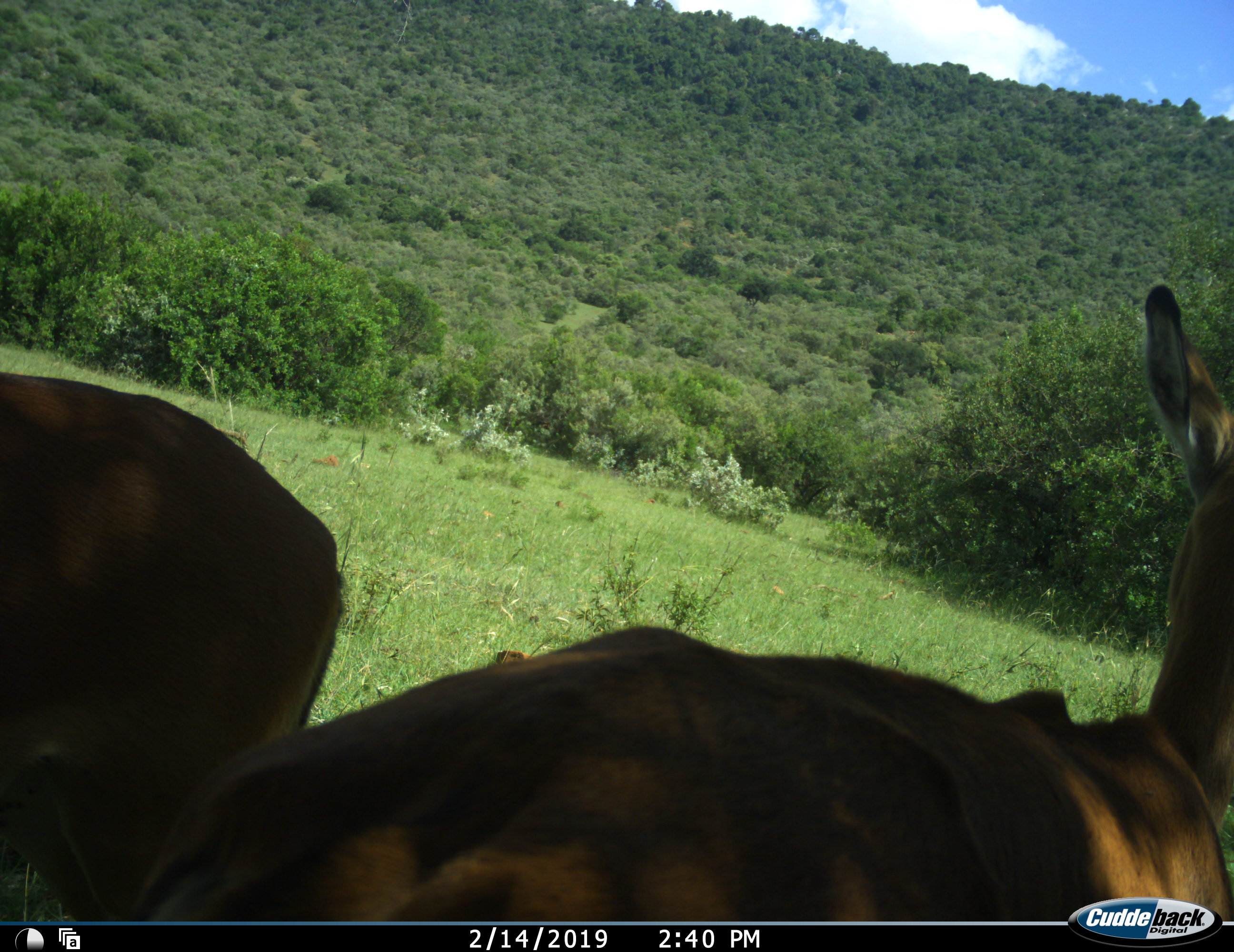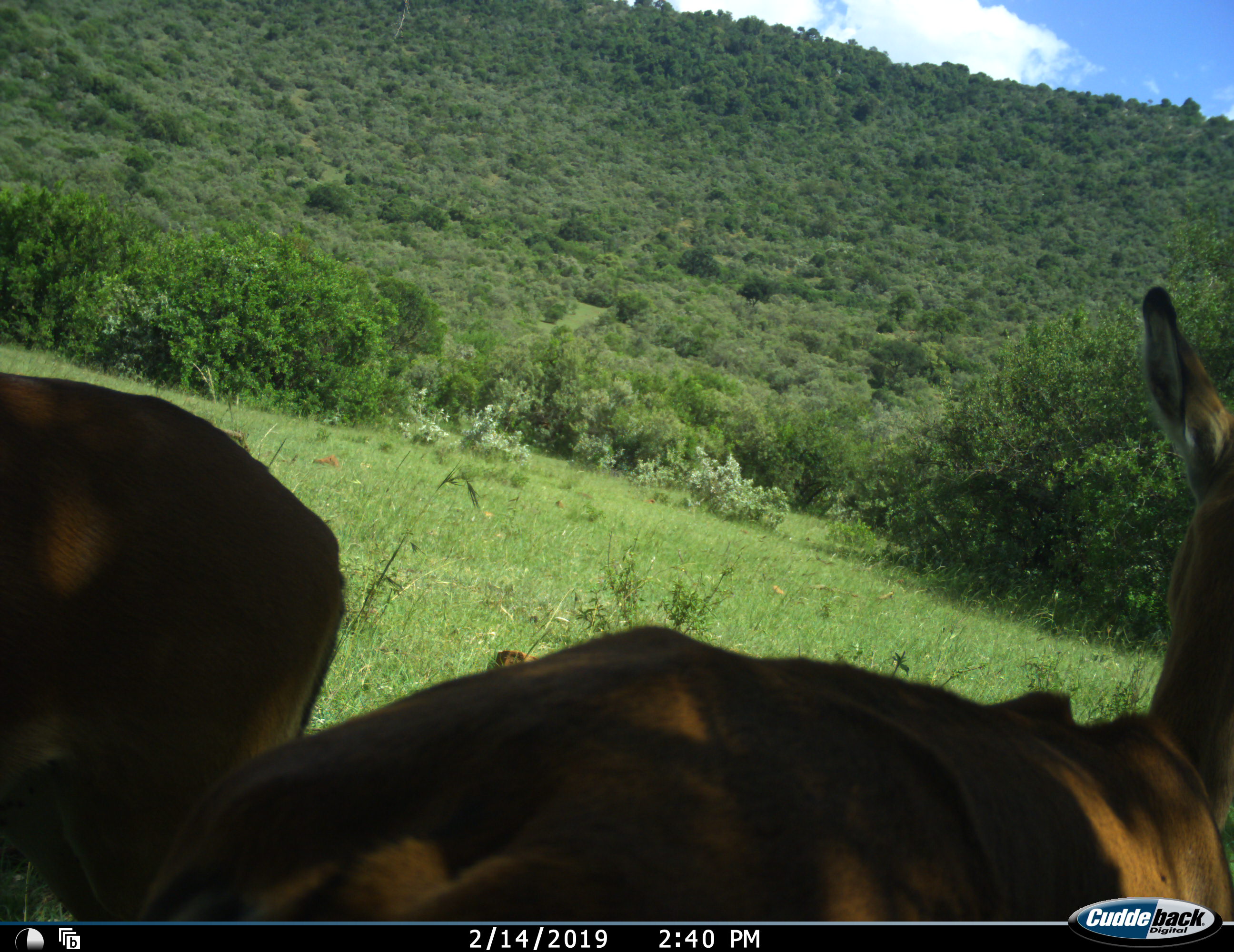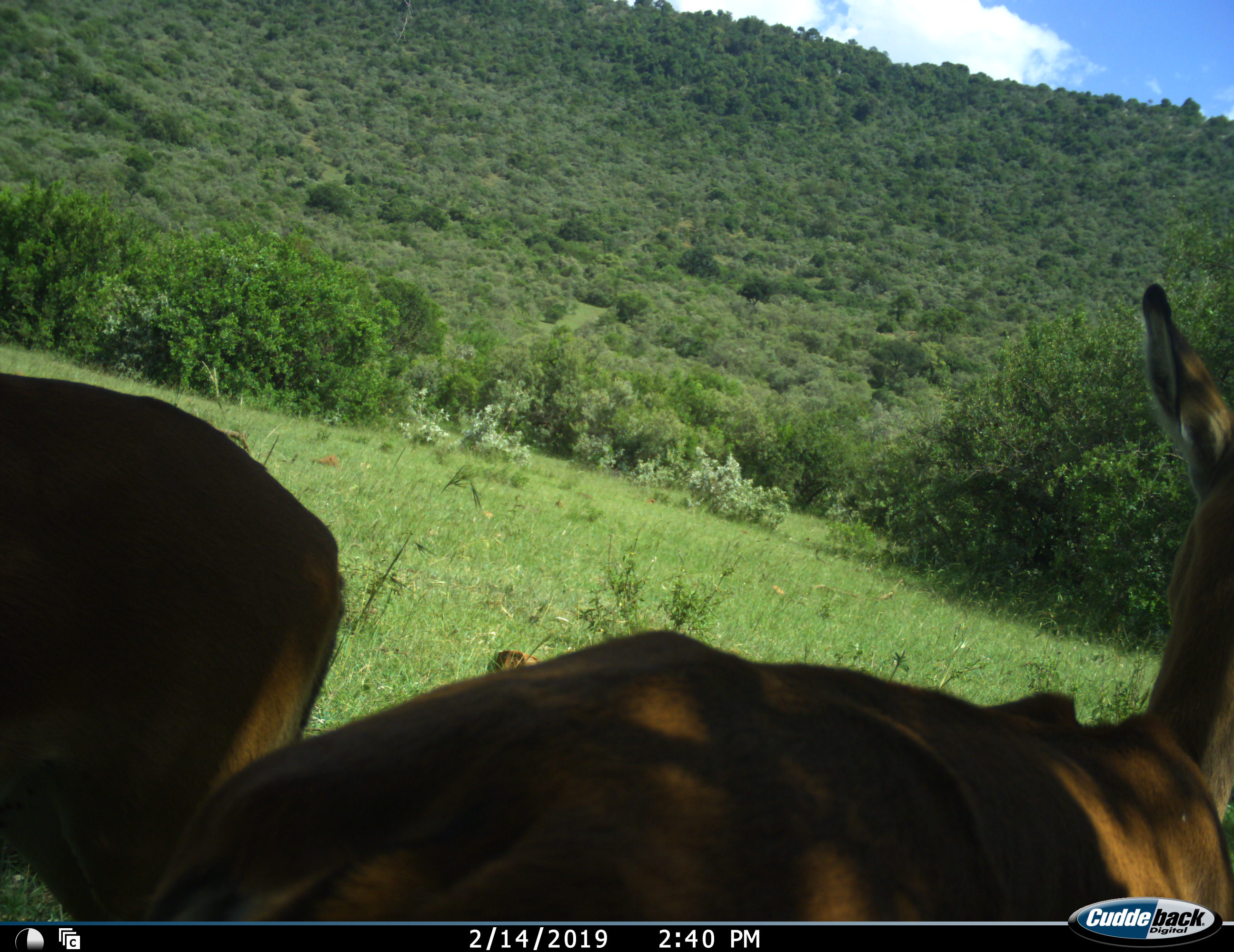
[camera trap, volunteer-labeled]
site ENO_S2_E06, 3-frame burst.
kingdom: Animalia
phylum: Chordata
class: Mammalia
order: Artiodactyla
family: Bovidae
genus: Aepyceros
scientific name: Aepyceros melampus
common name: impala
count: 2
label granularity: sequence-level